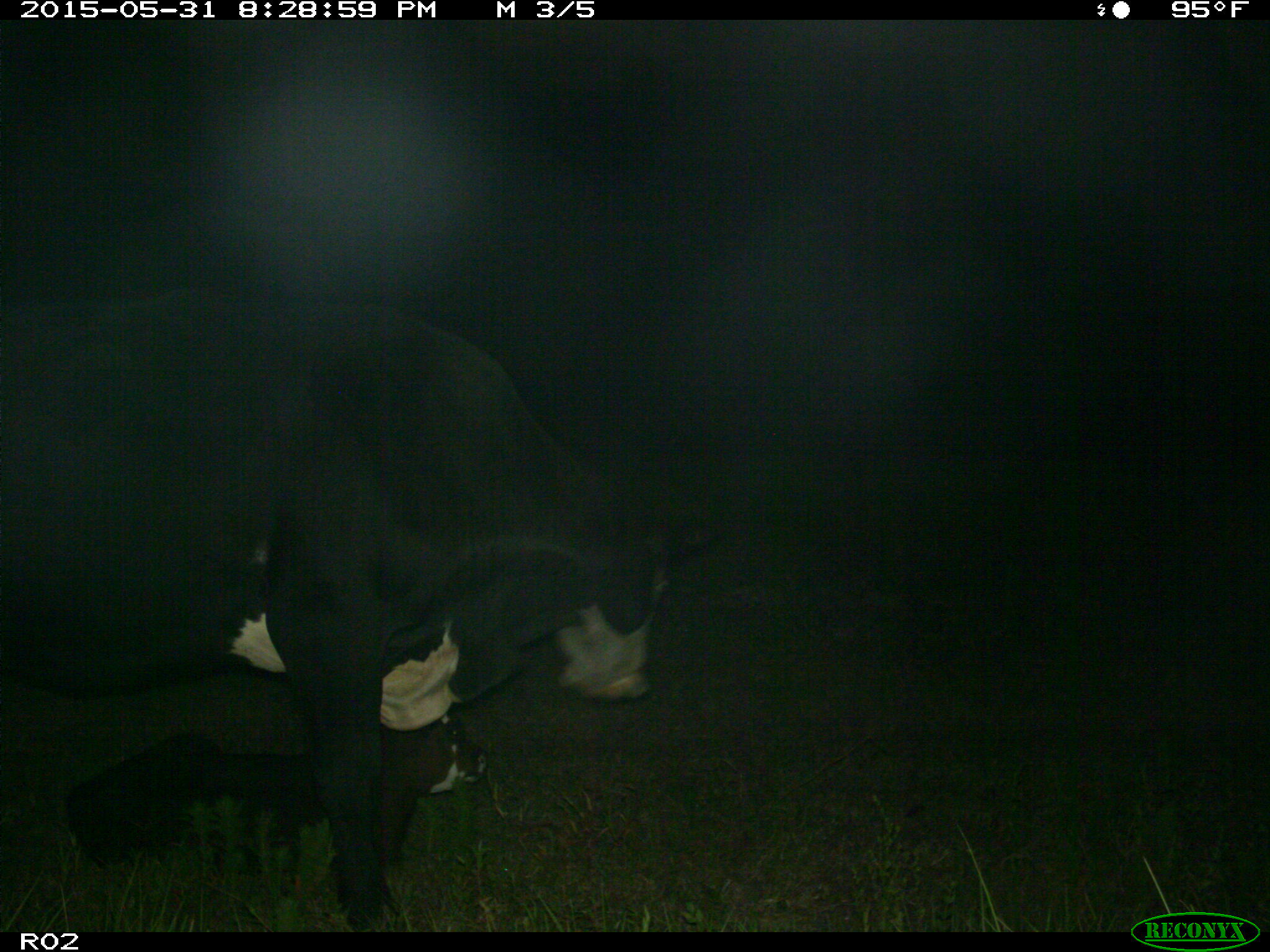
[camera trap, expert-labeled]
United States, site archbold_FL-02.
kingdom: Animalia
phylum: Chordata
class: Mammalia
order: Artiodactyla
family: Bovidae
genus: Bos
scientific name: Bos taurus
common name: domestic cow